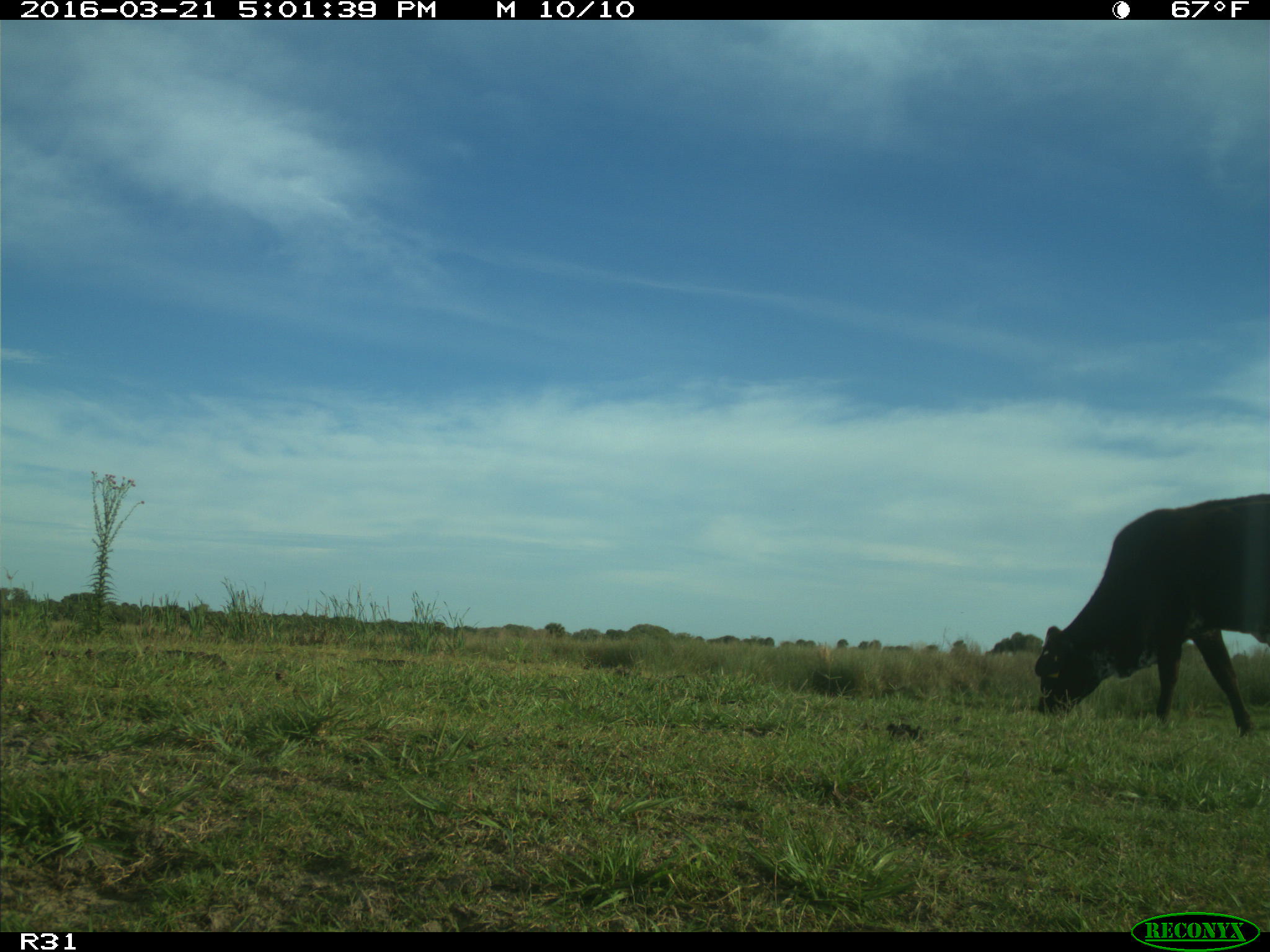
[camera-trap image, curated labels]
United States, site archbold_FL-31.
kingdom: Animalia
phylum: Chordata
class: Mammalia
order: Artiodactyla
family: Bovidae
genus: Bos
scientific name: Bos taurus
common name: domestic cow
Bos taurus (domestic cow).